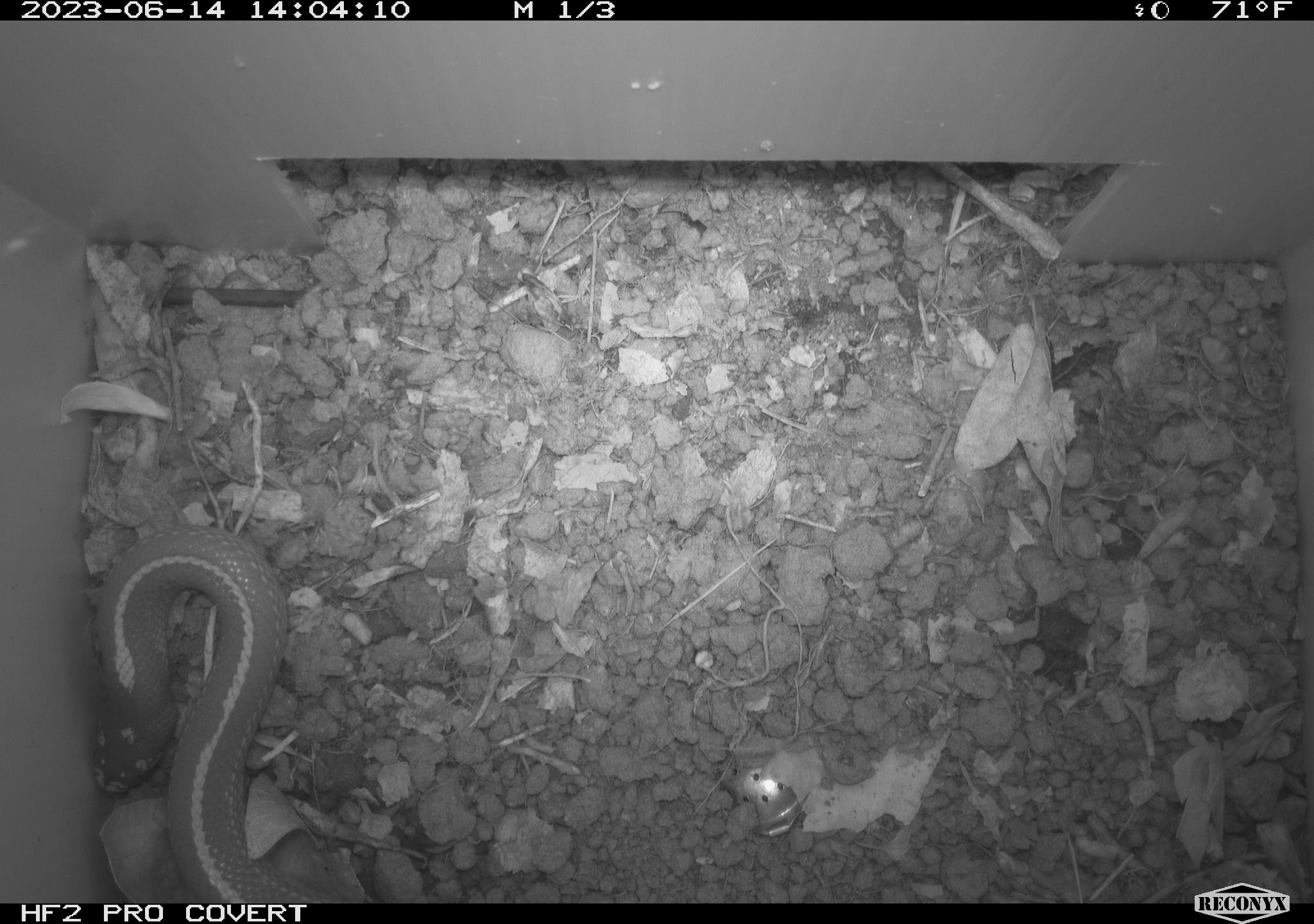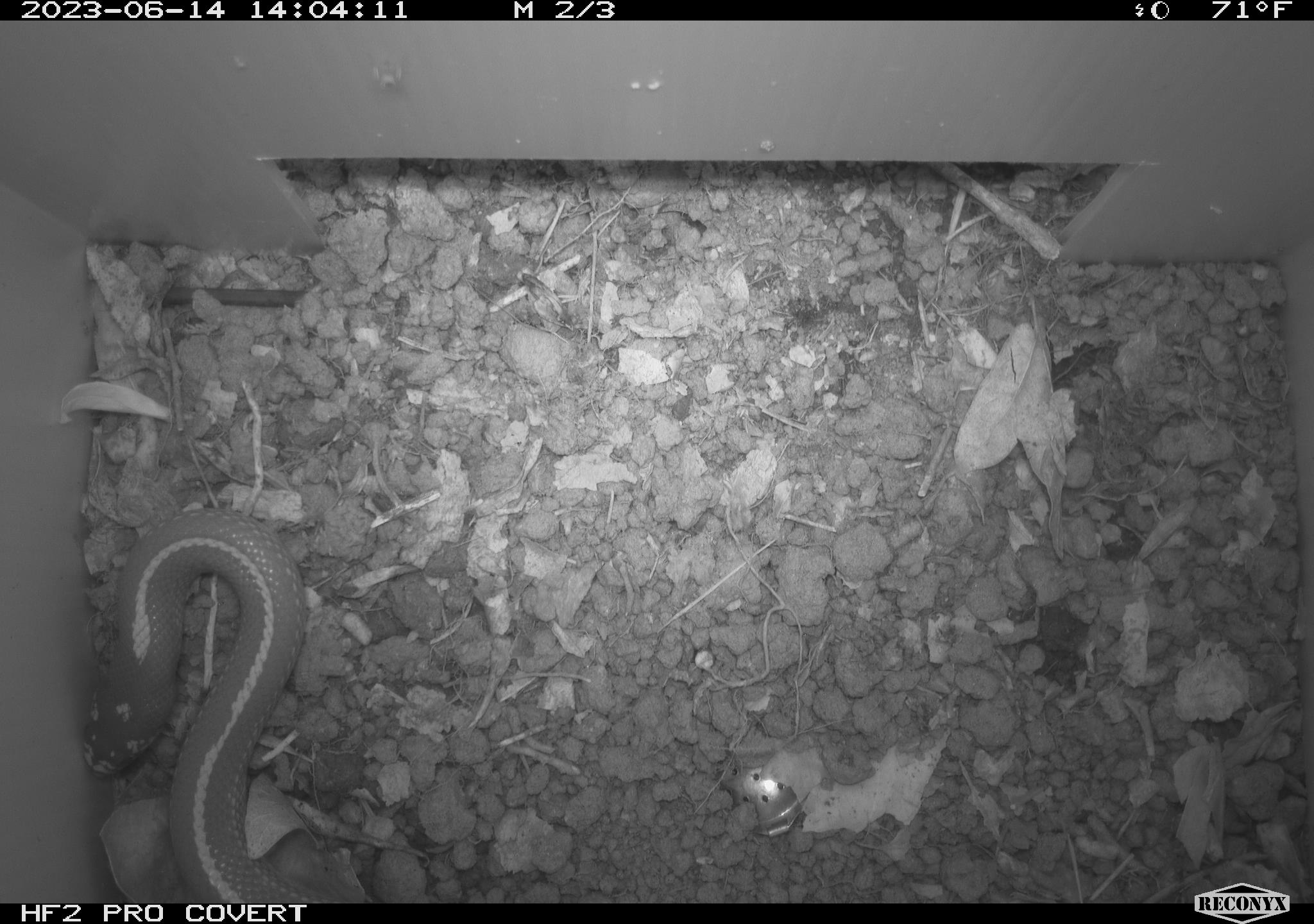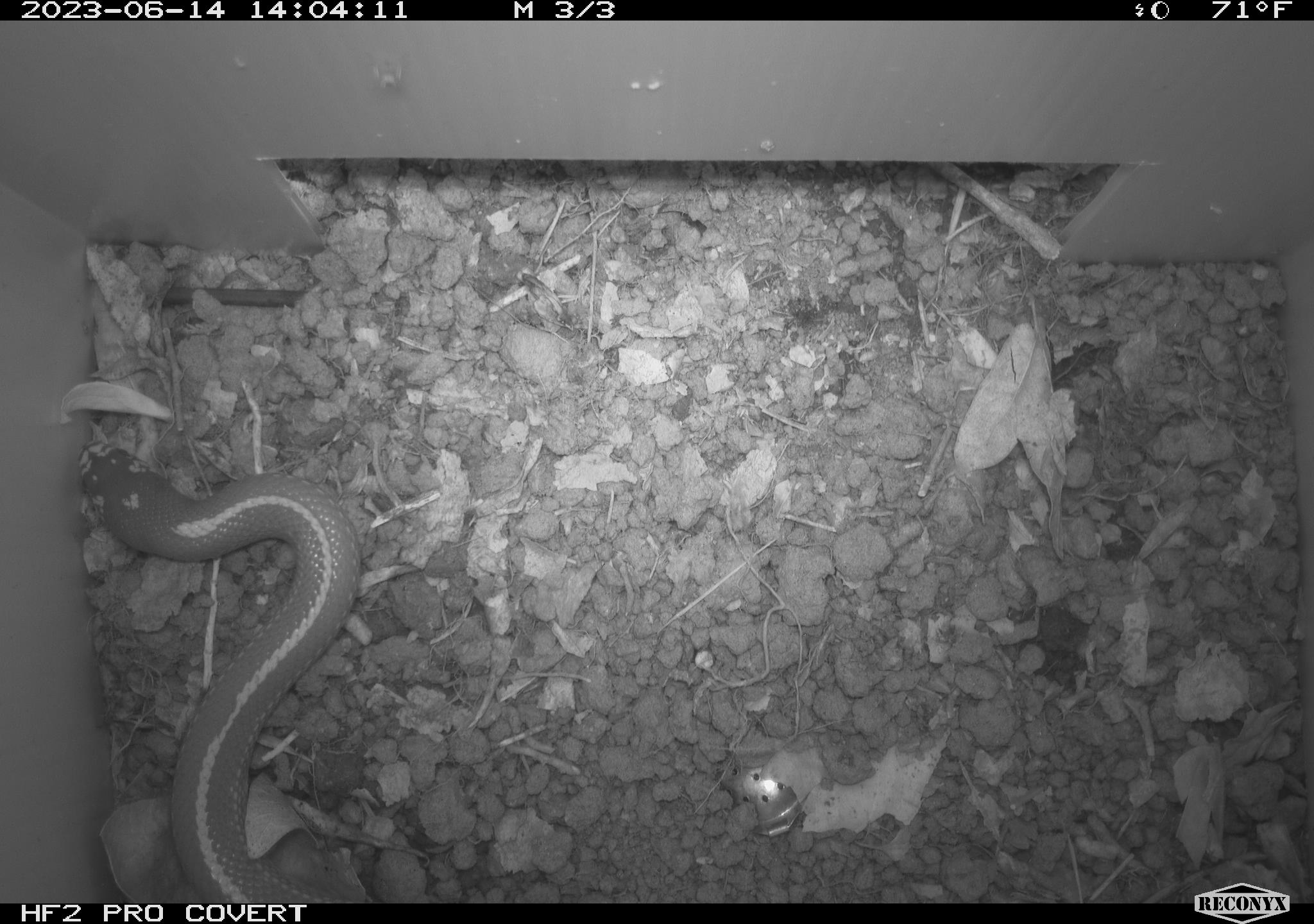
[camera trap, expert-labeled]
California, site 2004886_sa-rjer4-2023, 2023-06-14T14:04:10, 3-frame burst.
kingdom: Animalia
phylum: Chordata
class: Reptilia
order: Squamata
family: Colubridae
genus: Lampropeltis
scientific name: Lampropeltis californiae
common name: california kingsnake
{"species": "california kingsnake (Lampropeltis californiae)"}